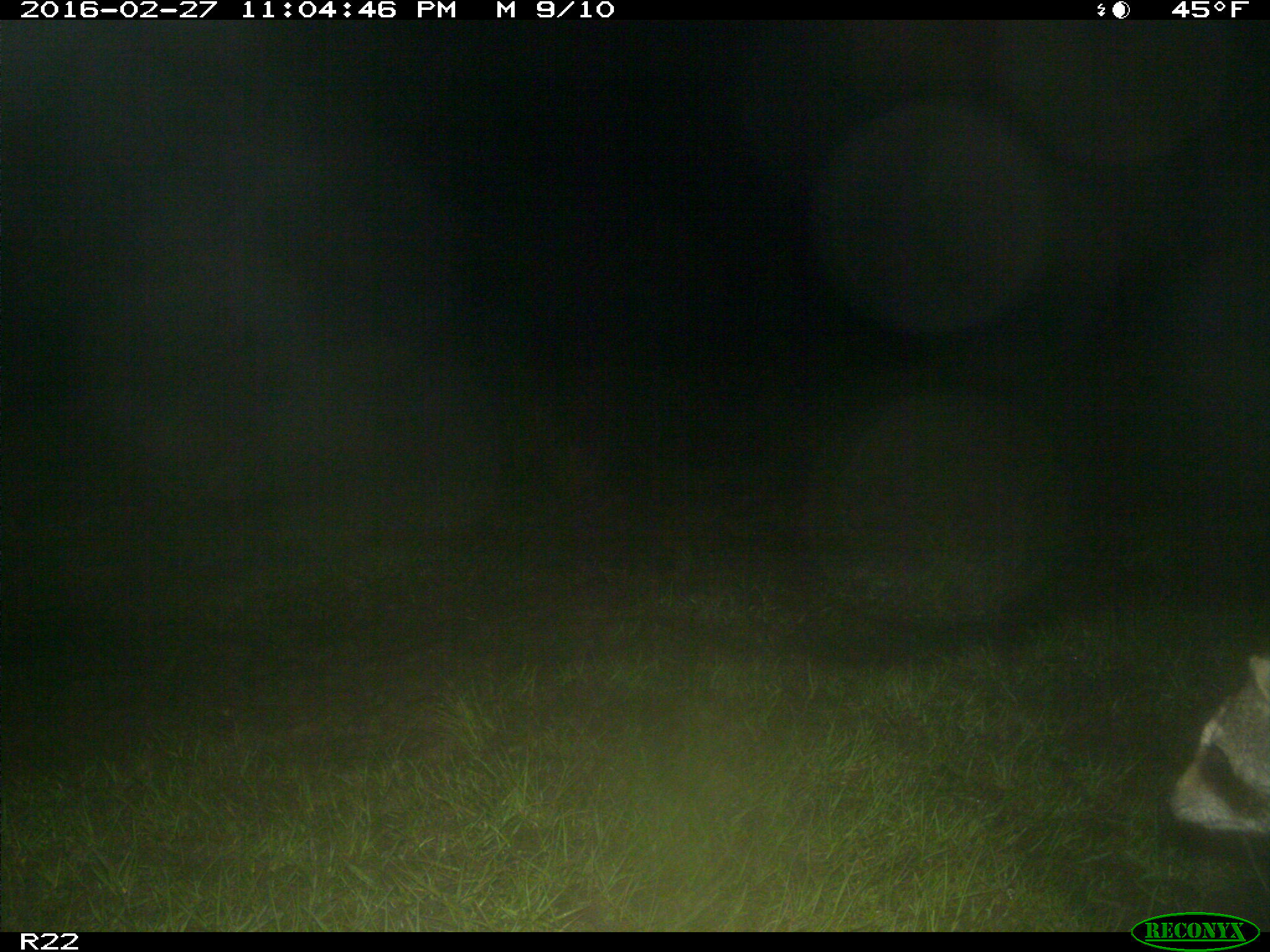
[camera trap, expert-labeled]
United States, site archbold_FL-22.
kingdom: Animalia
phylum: Chordata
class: Mammalia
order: Carnivora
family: Procyonidae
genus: Procyon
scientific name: Procyon lotor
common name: common raccoon